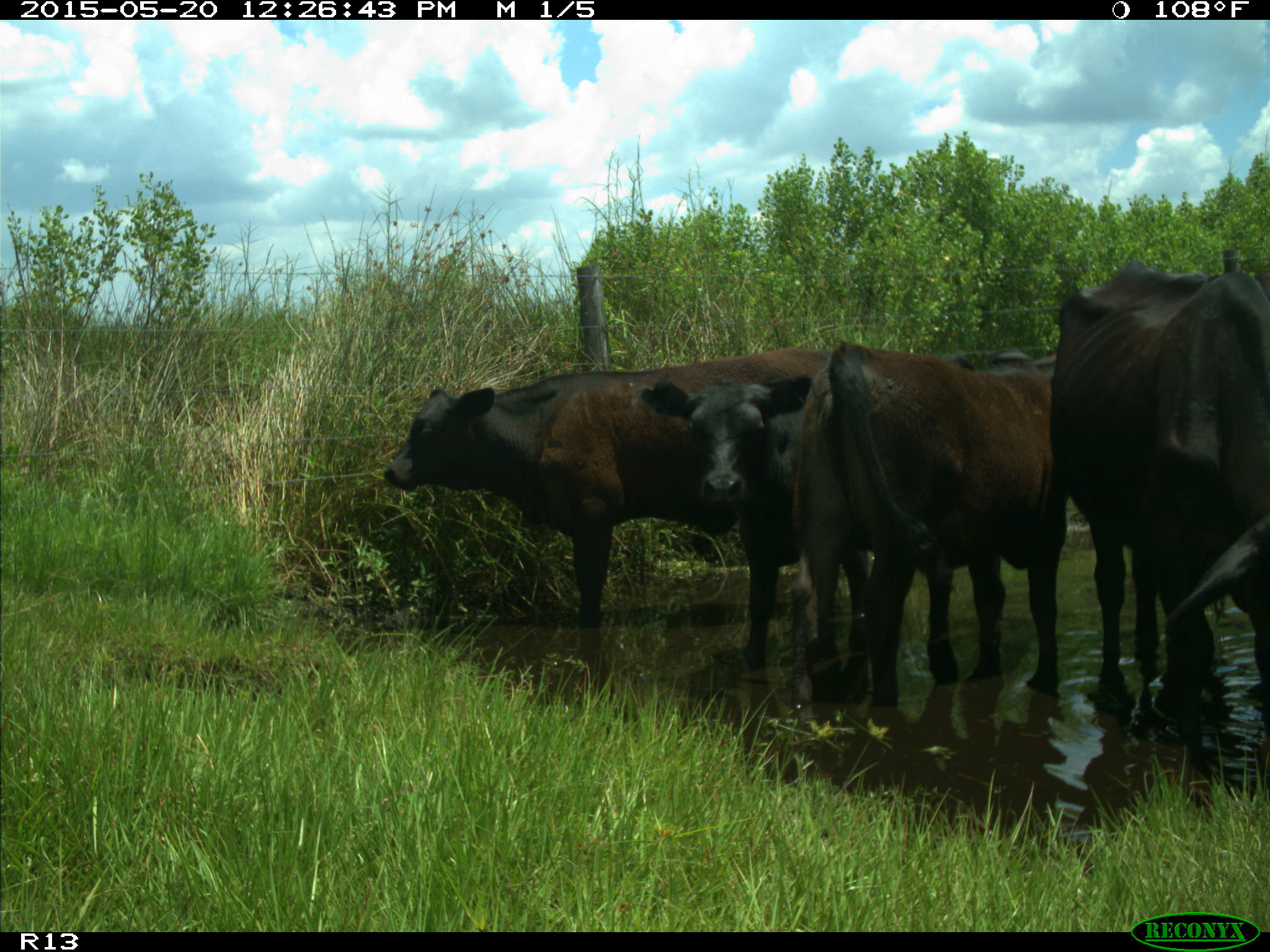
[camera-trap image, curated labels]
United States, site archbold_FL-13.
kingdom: Animalia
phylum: Chordata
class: Mammalia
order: Artiodactyla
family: Bovidae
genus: Bos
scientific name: Bos taurus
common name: domestic cow